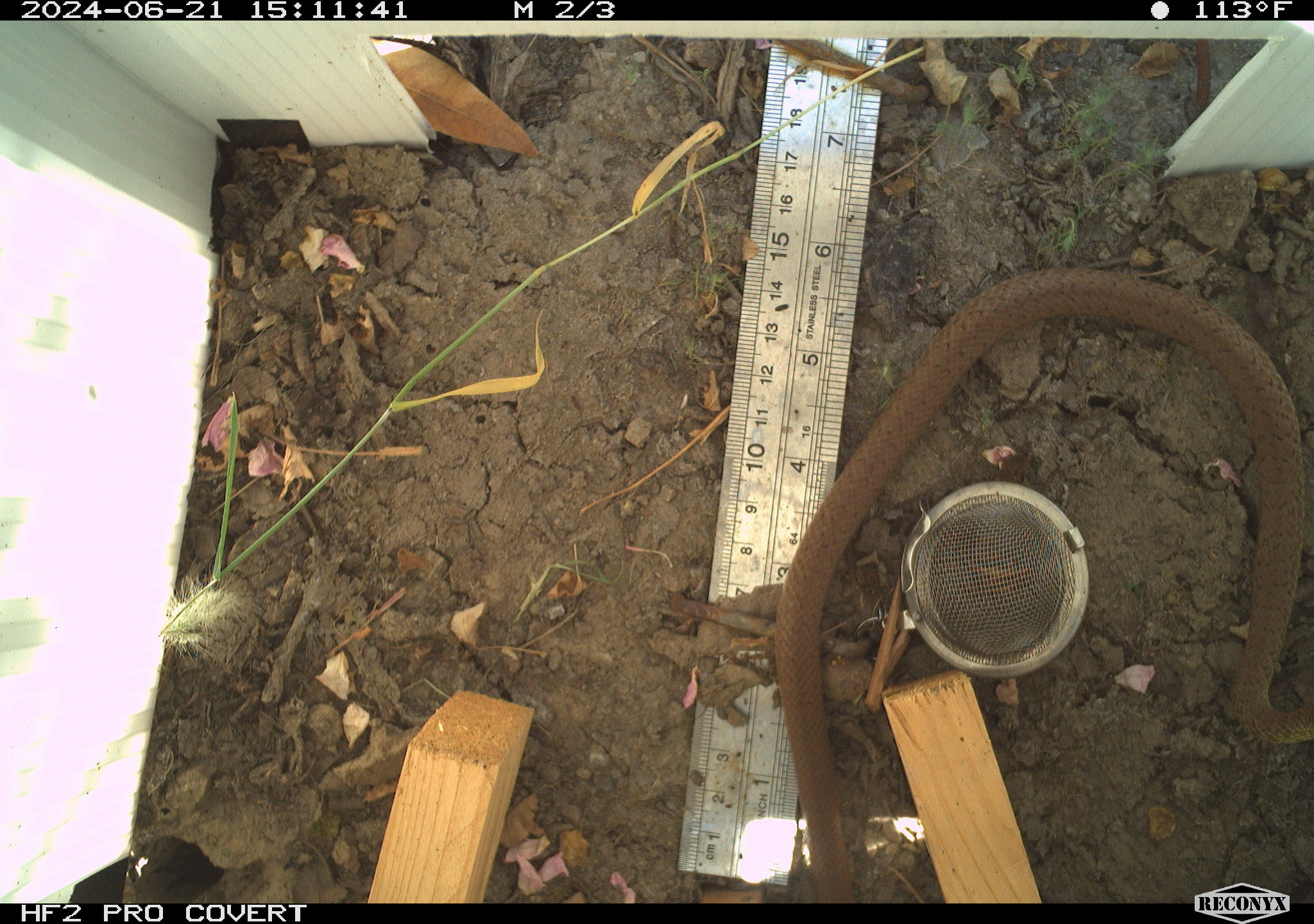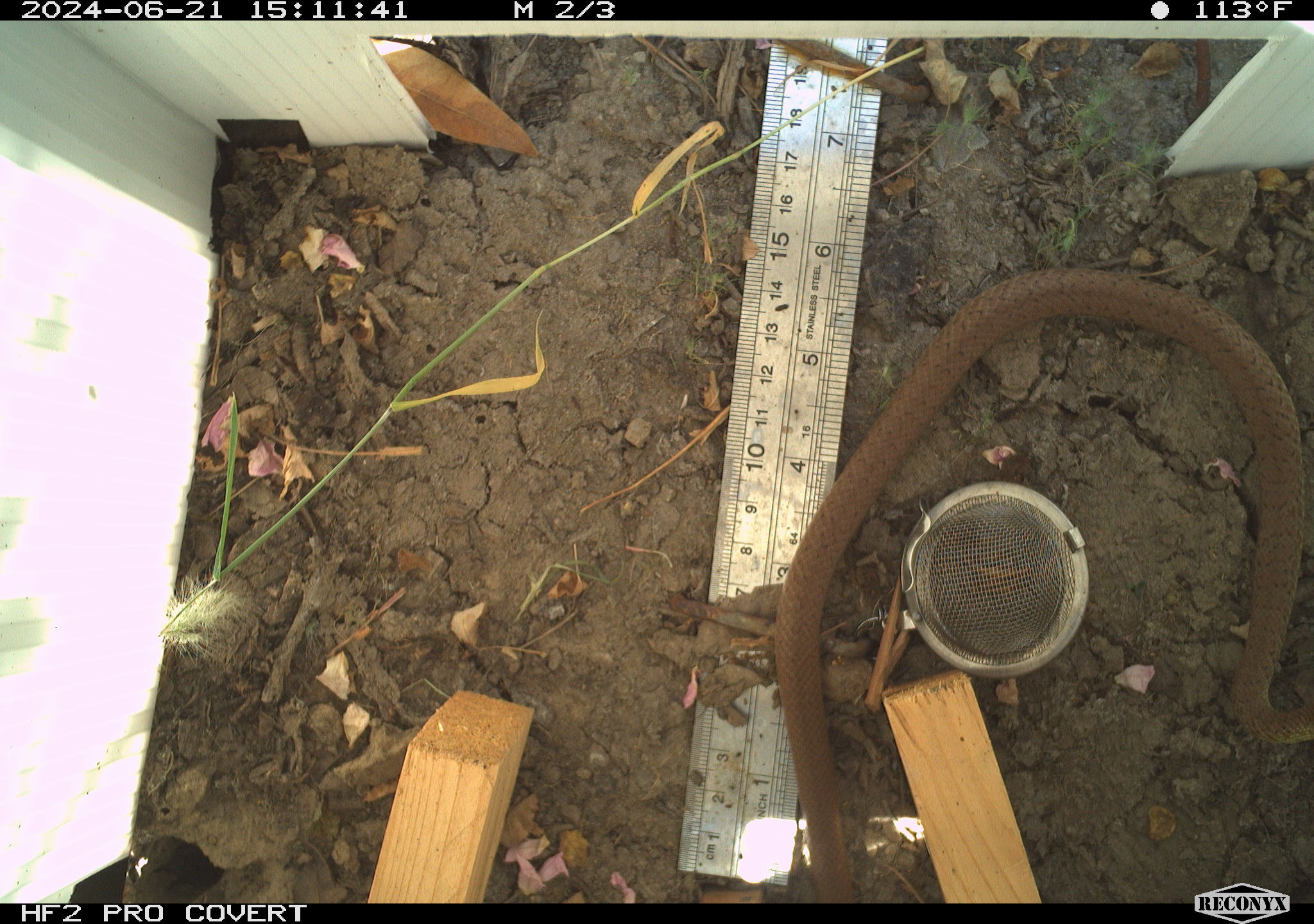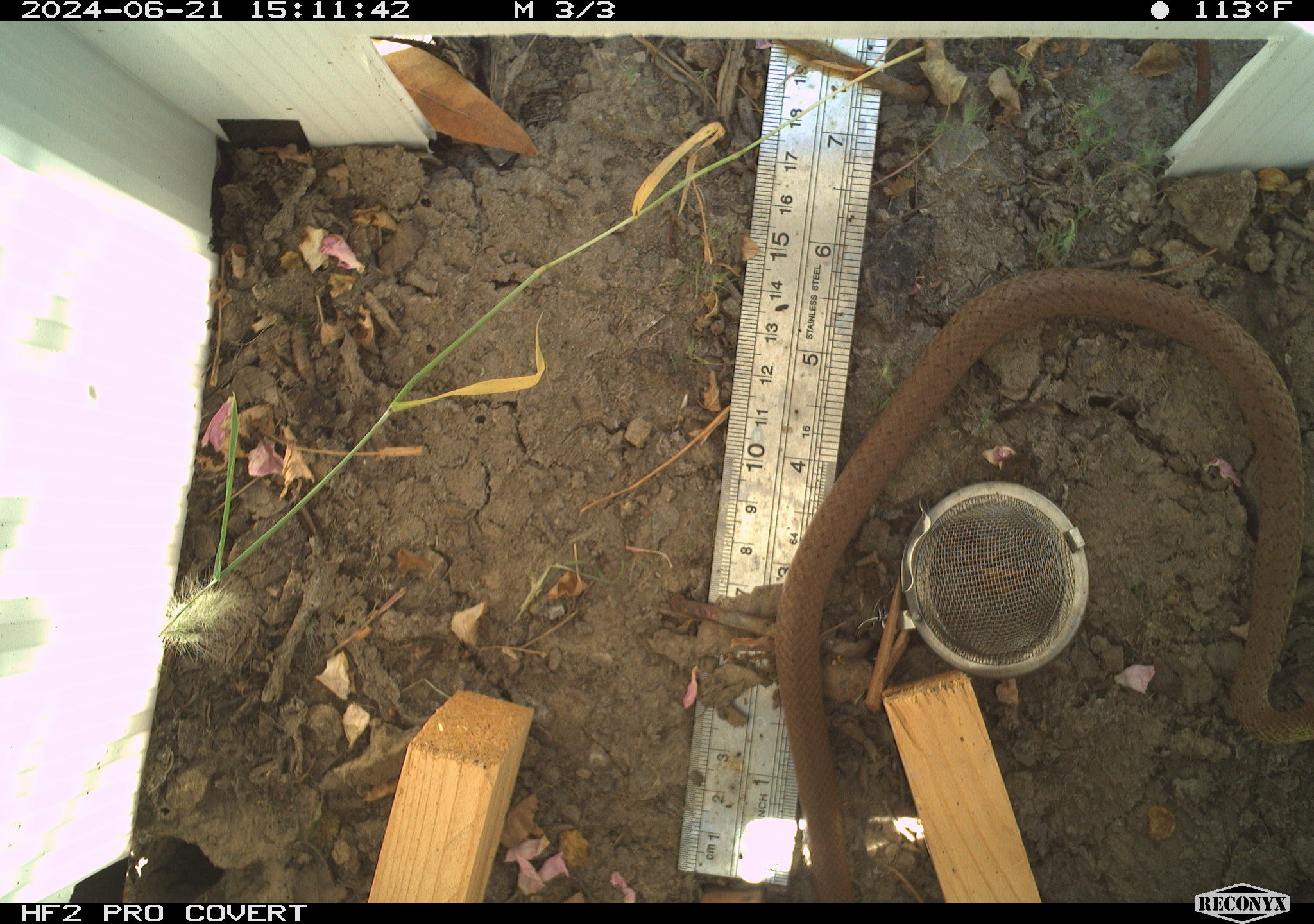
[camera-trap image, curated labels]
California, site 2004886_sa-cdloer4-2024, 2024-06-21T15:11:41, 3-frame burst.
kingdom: Animalia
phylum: Chordata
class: Reptilia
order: Squamata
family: Colubridae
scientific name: Colubridae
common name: colubrid snakes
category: colubridae family